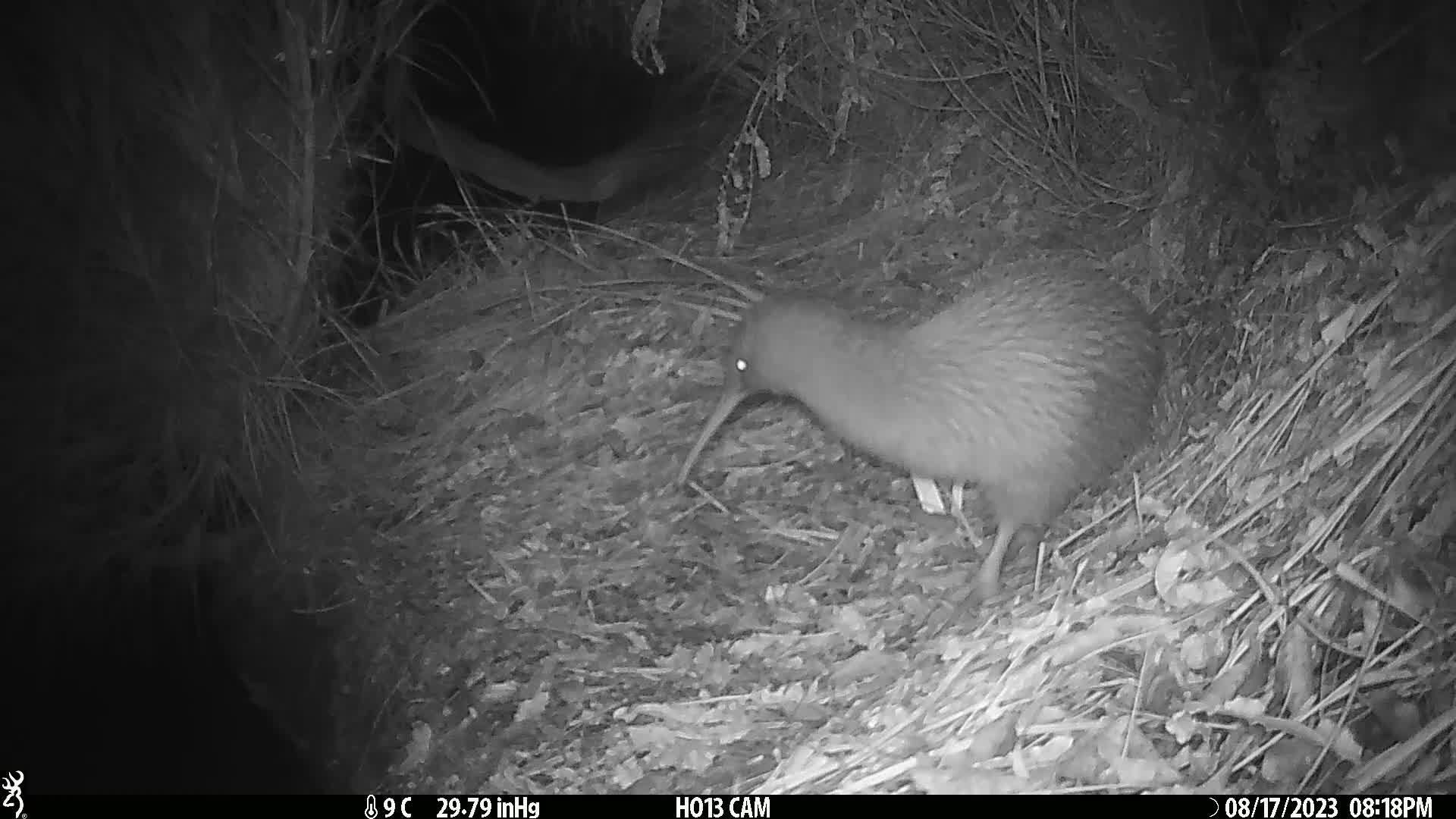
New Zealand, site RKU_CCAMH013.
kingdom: Animalia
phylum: Chordata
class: Aves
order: Apterygiformes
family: Apterygidae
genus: Apteryx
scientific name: Apteryx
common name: kiwi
Kiwi (Apteryx).